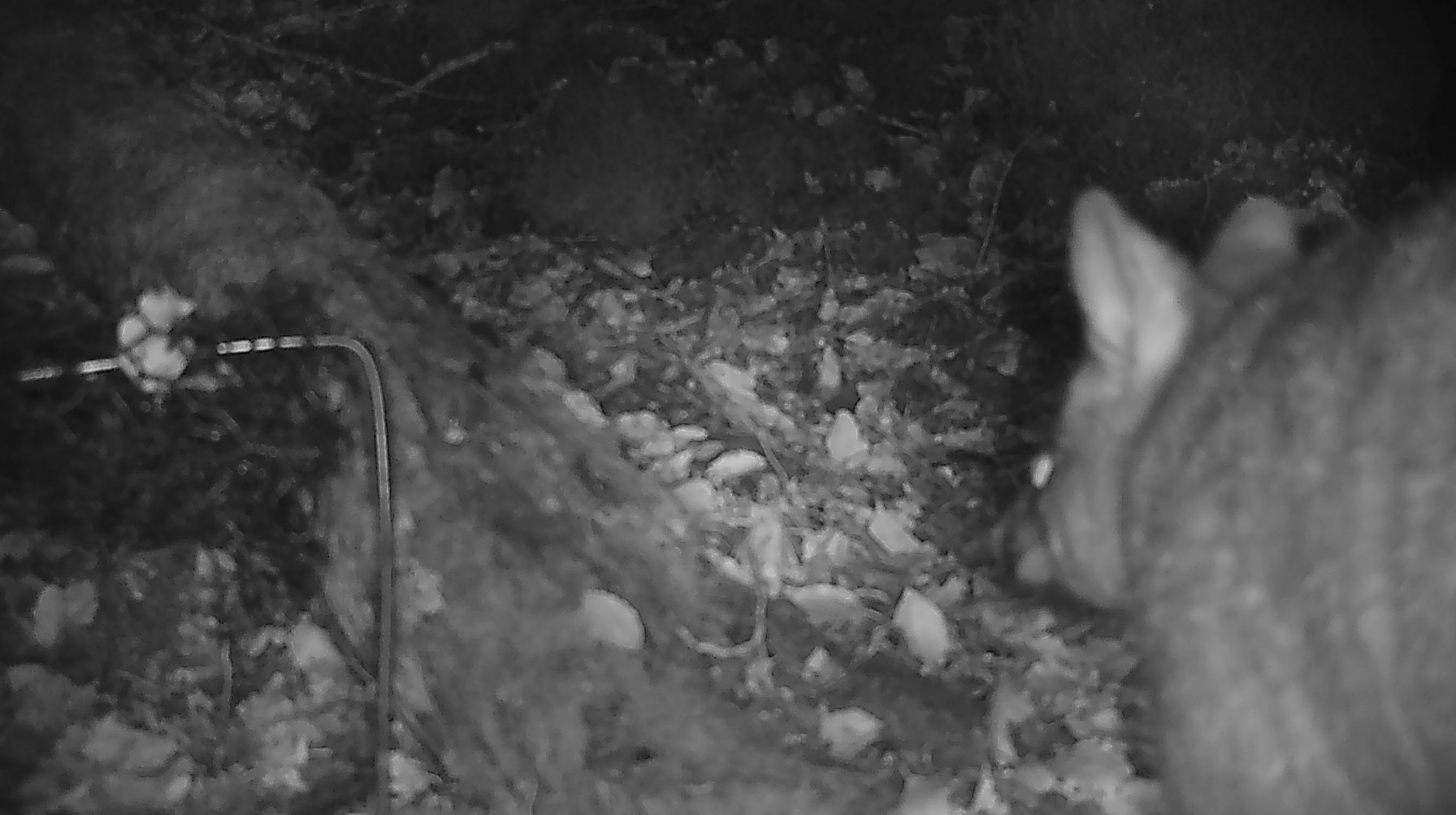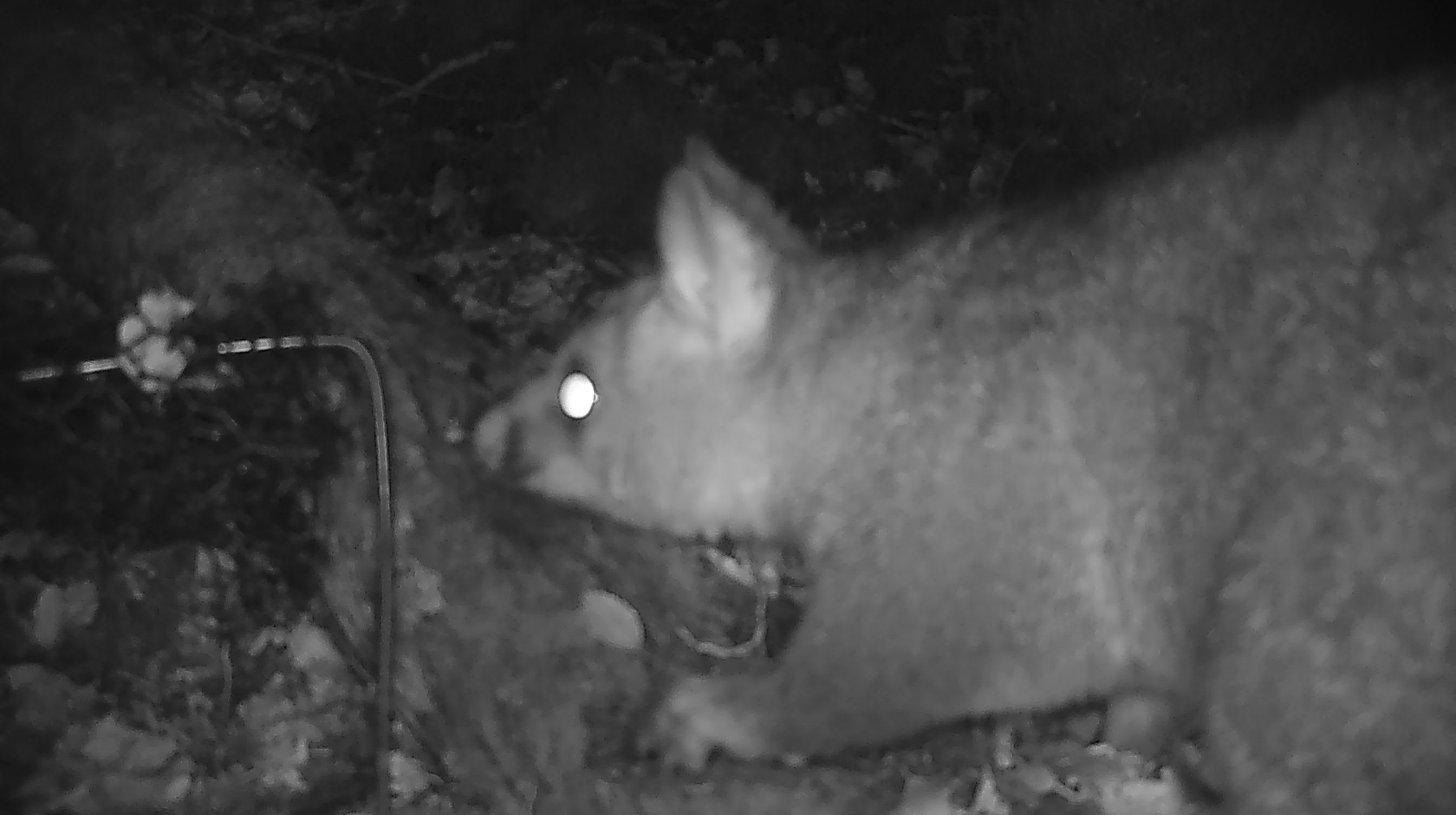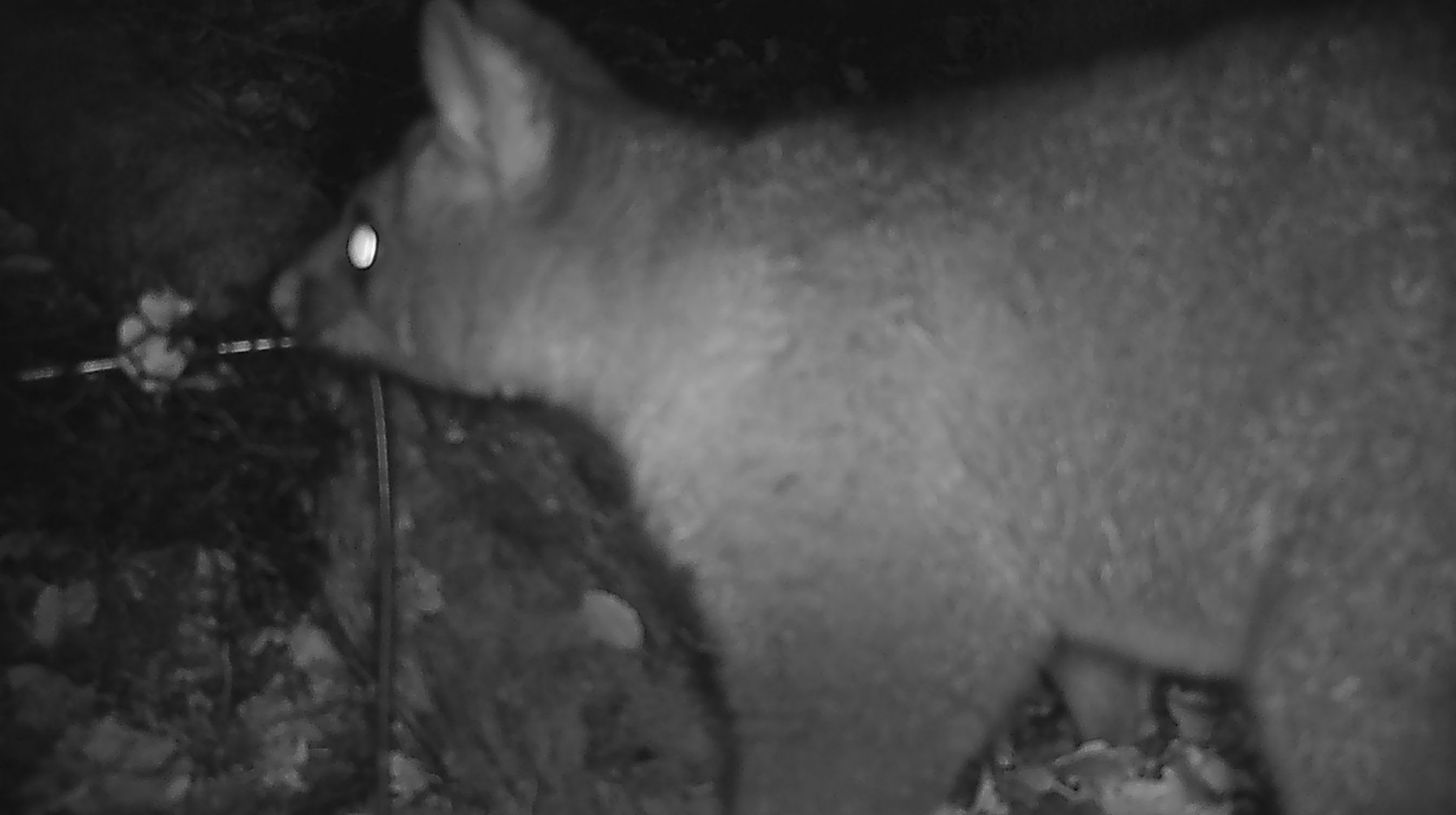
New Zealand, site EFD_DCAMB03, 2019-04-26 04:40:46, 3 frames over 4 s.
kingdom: Animalia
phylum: Chordata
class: Mammalia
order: Diprotodontia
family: Phalangeridae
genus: Trichosurus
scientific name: Trichosurus vulpecula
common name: common brushtail possum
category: possum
Possum (common brushtail possum) (Trichosurus vulpecula).